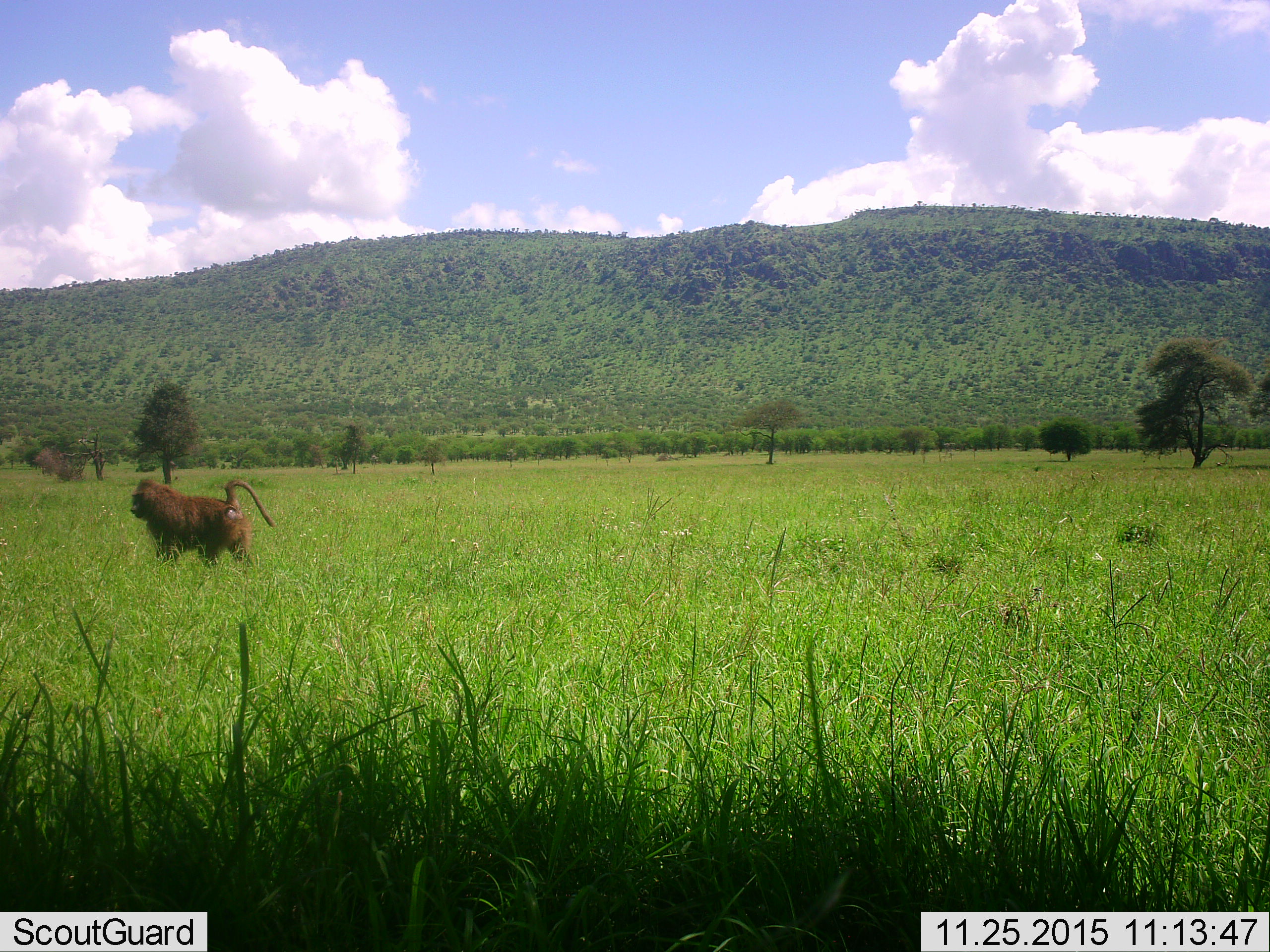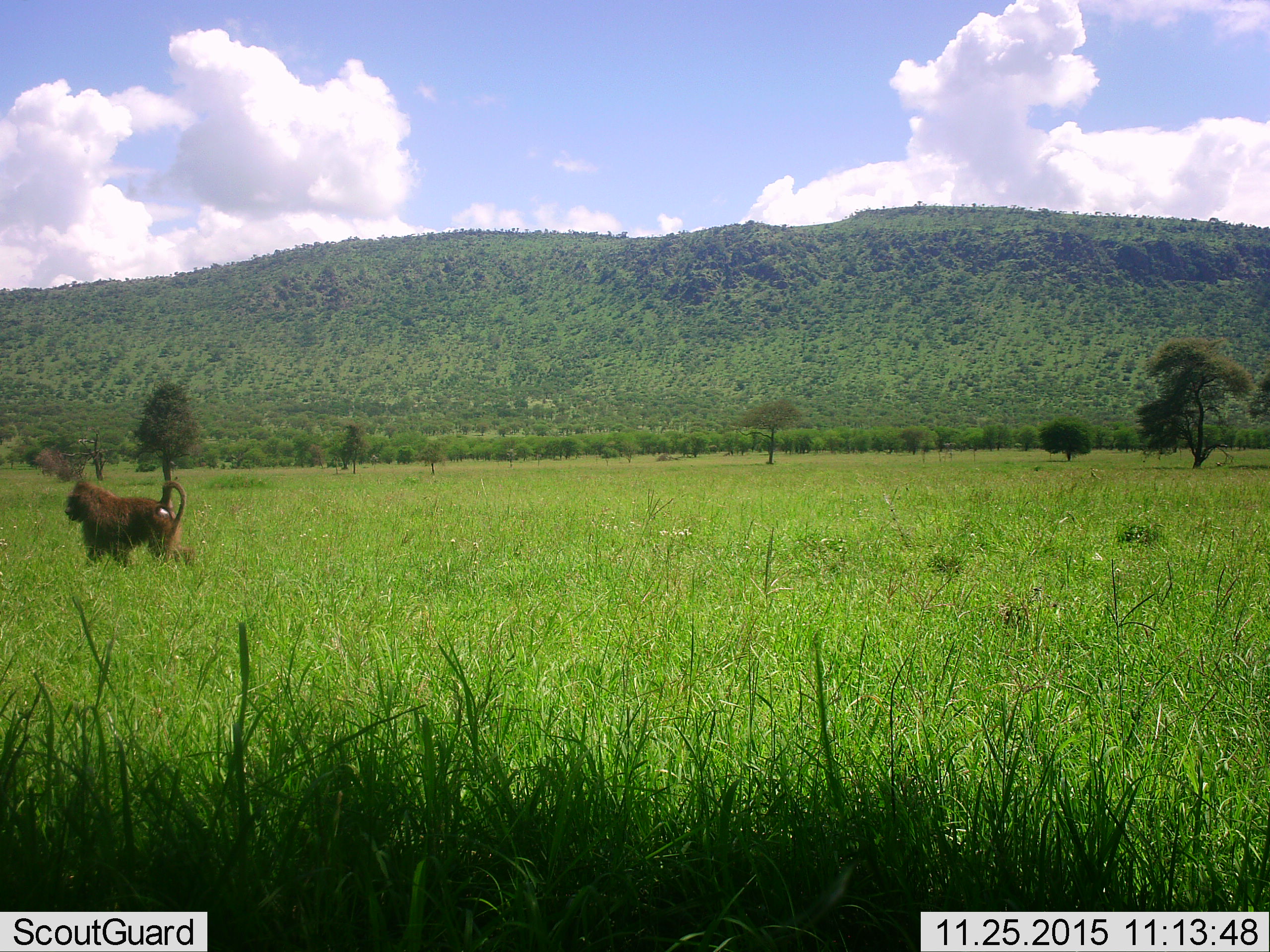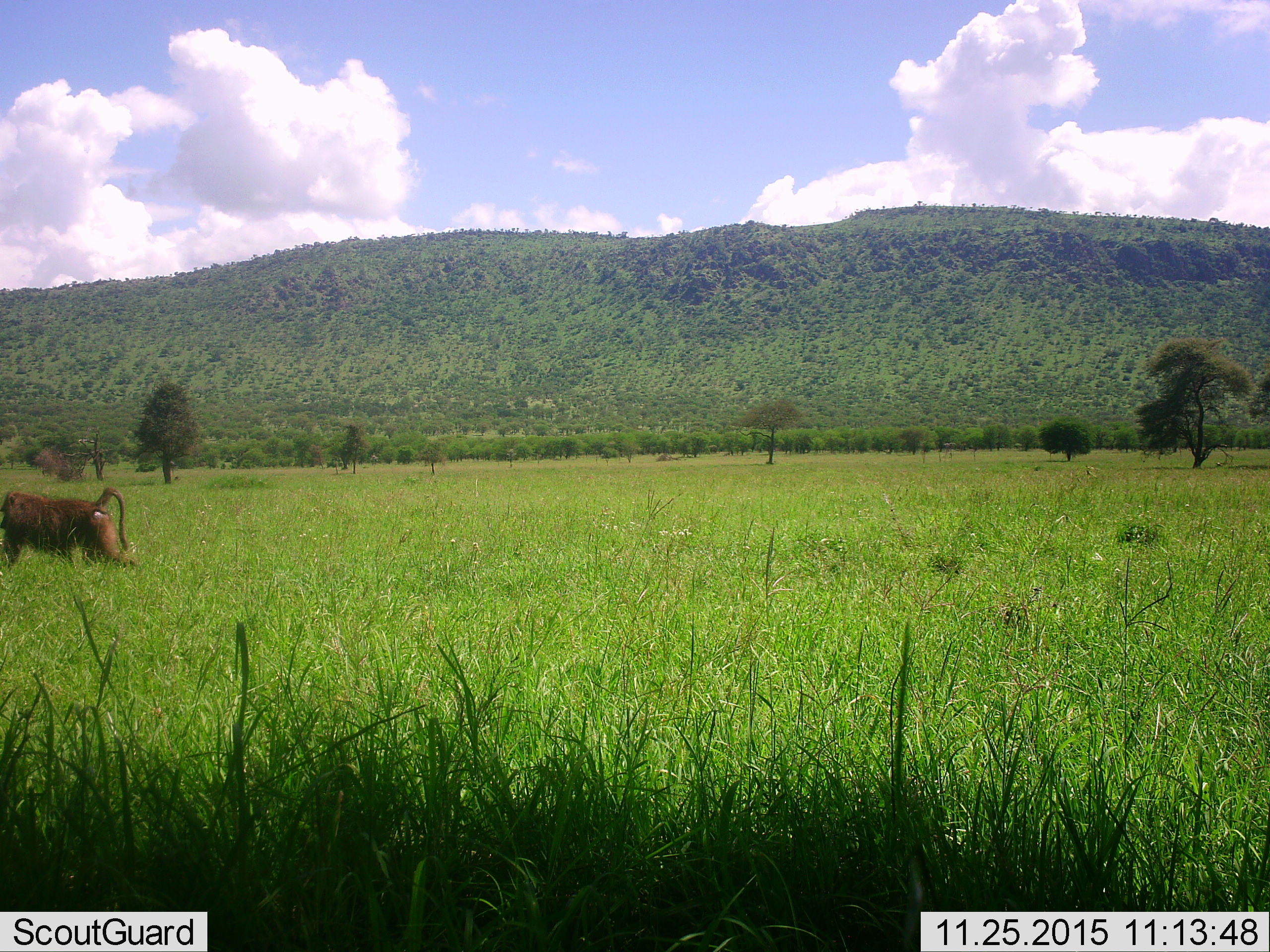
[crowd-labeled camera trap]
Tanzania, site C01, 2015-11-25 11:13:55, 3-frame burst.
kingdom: Animalia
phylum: Chordata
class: Mammalia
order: Primates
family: Cercopithecidae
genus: Papio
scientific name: Papio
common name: baboon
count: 1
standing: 10%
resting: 0%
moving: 90%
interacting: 0%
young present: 0%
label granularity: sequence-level